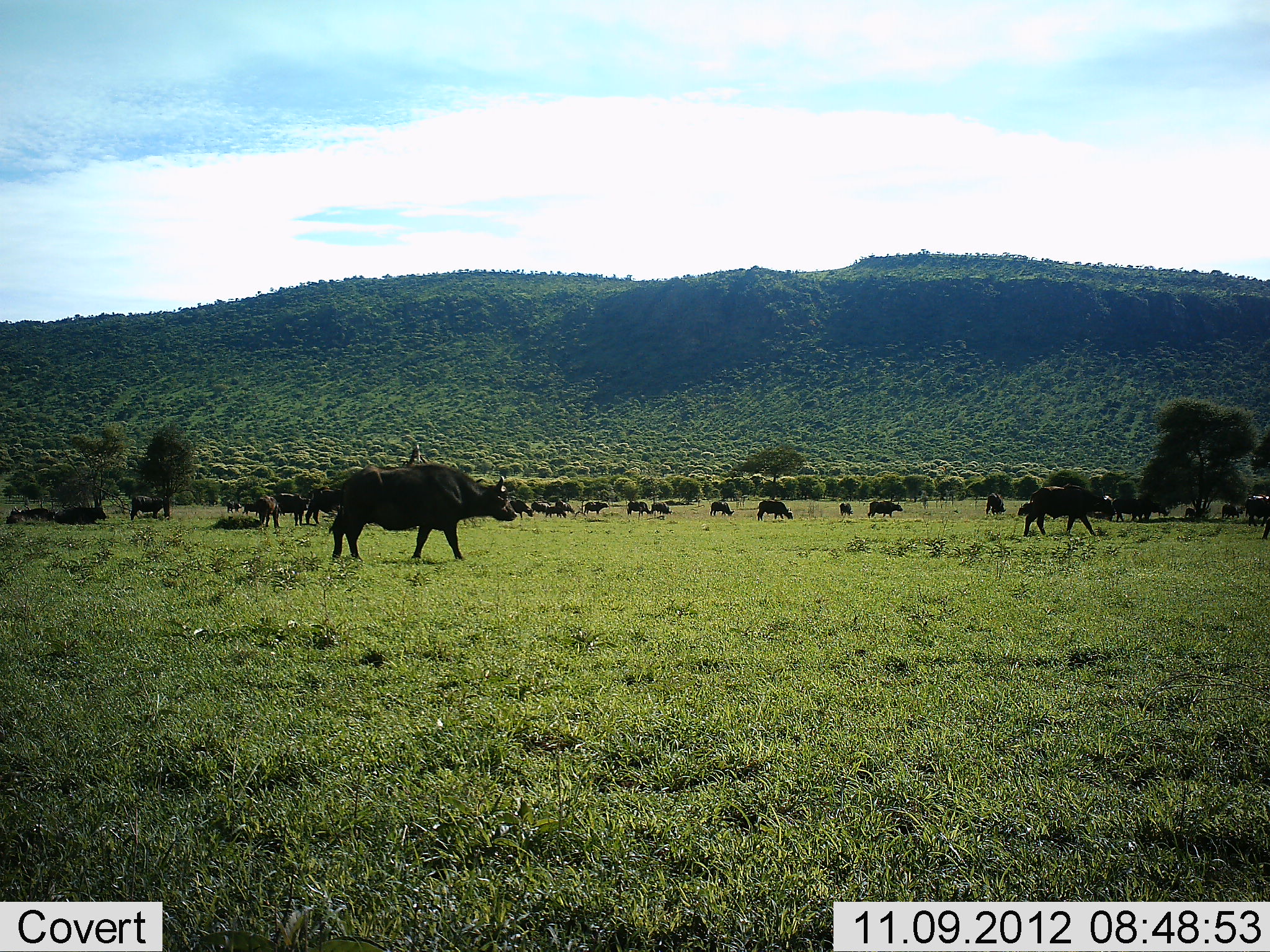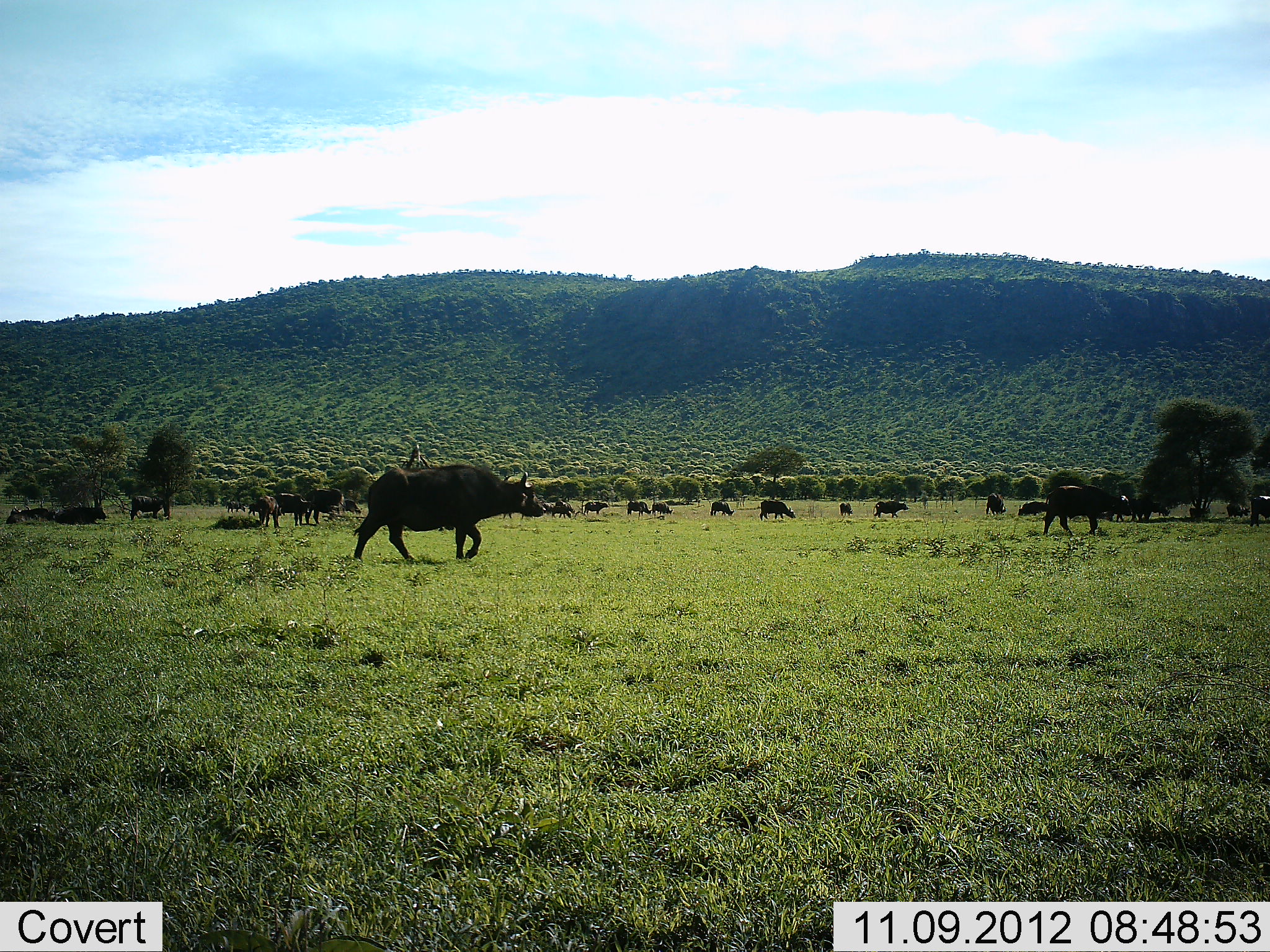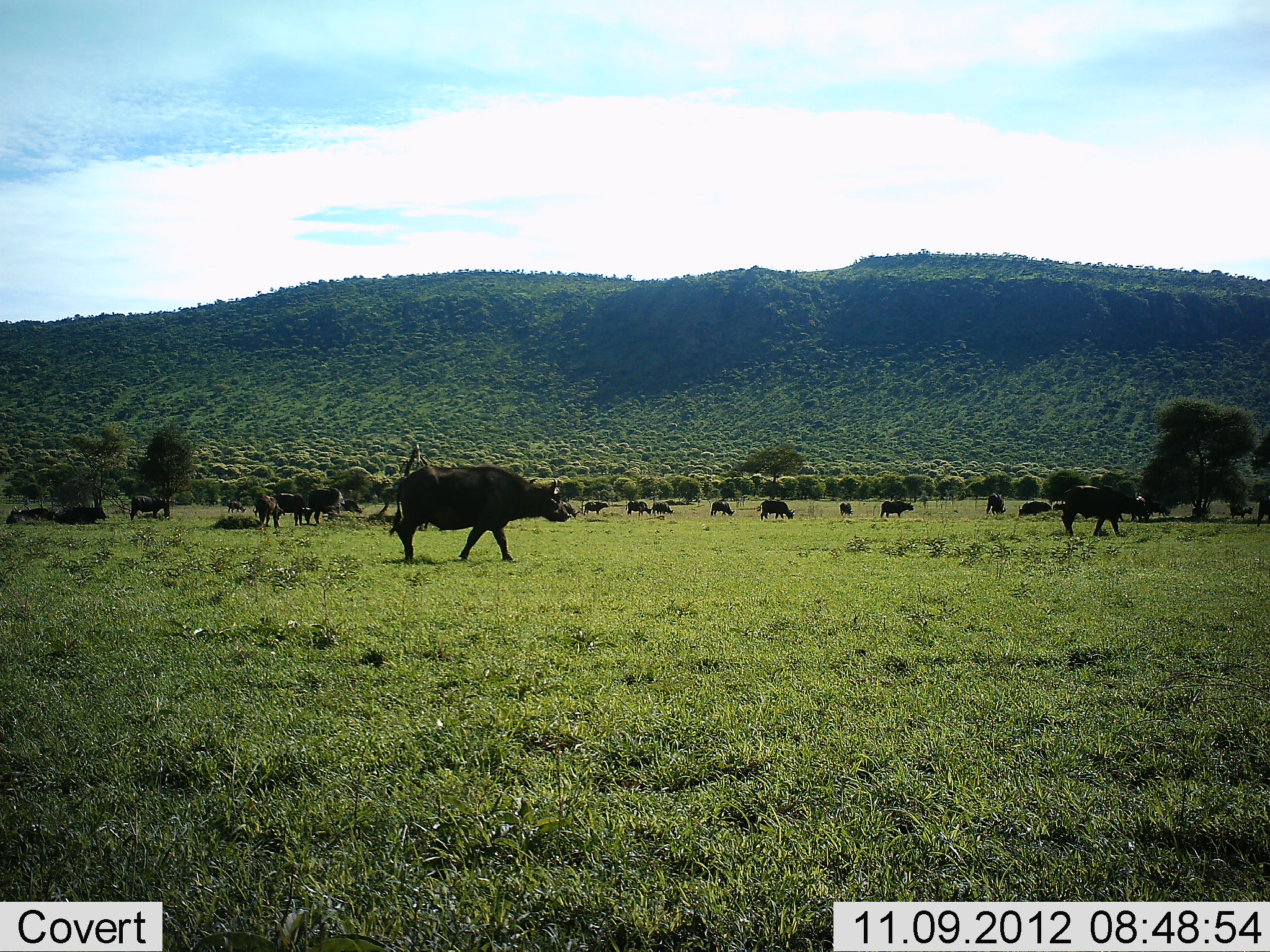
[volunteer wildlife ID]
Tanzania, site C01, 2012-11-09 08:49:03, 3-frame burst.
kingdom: Animalia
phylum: Chordata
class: Mammalia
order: Artiodactyla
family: Bovidae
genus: Syncerus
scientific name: Syncerus caffer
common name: cape buffalo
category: buffalo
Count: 11-50.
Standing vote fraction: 60%.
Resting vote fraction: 10%.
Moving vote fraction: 100%.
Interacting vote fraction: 0%.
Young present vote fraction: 0%.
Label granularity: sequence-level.